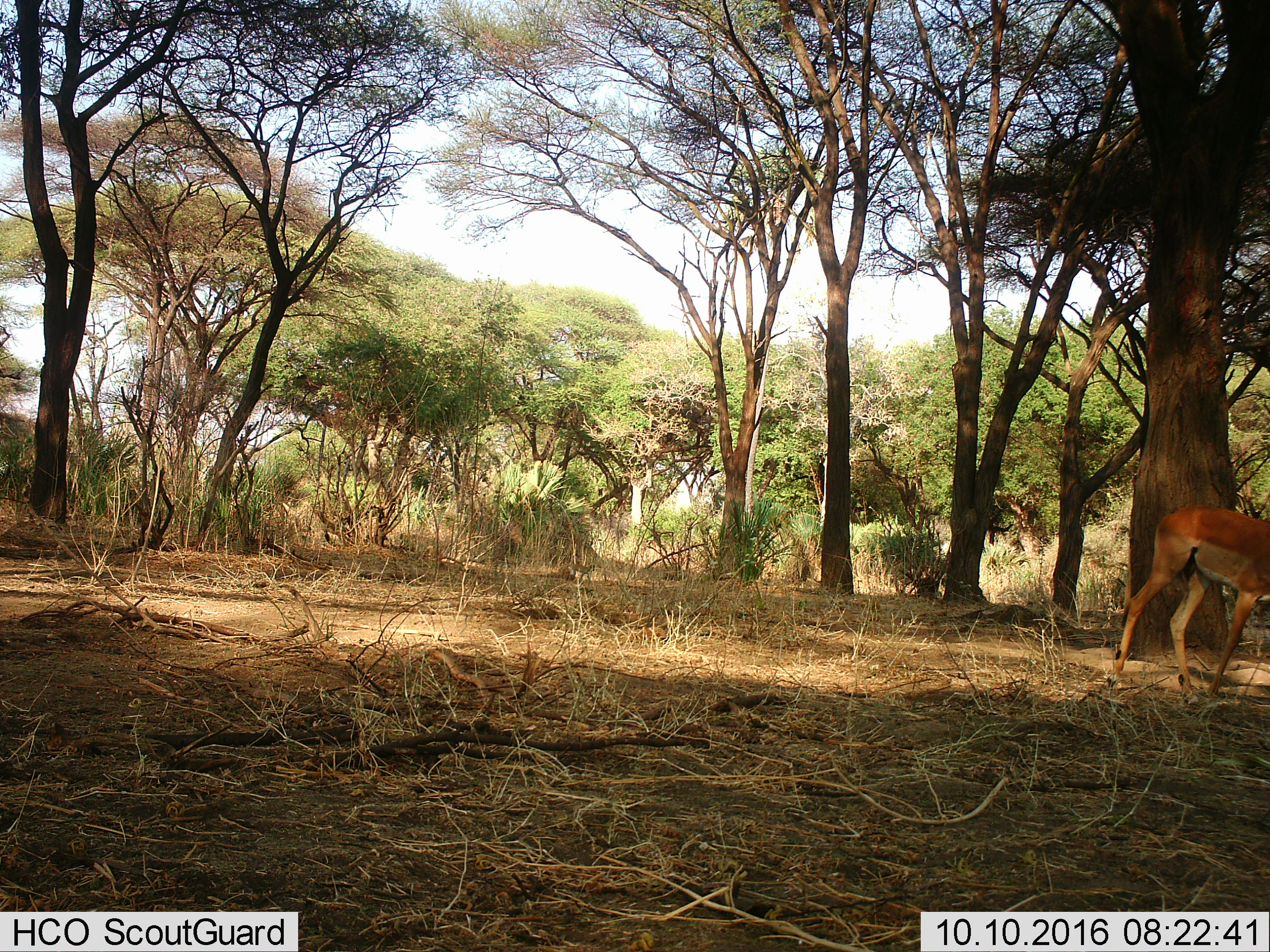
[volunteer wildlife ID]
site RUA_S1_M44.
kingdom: Animalia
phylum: Chordata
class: Mammalia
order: Artiodactyla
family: Bovidae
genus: Aepyceros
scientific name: Aepyceros melampus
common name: impala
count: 1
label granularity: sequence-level